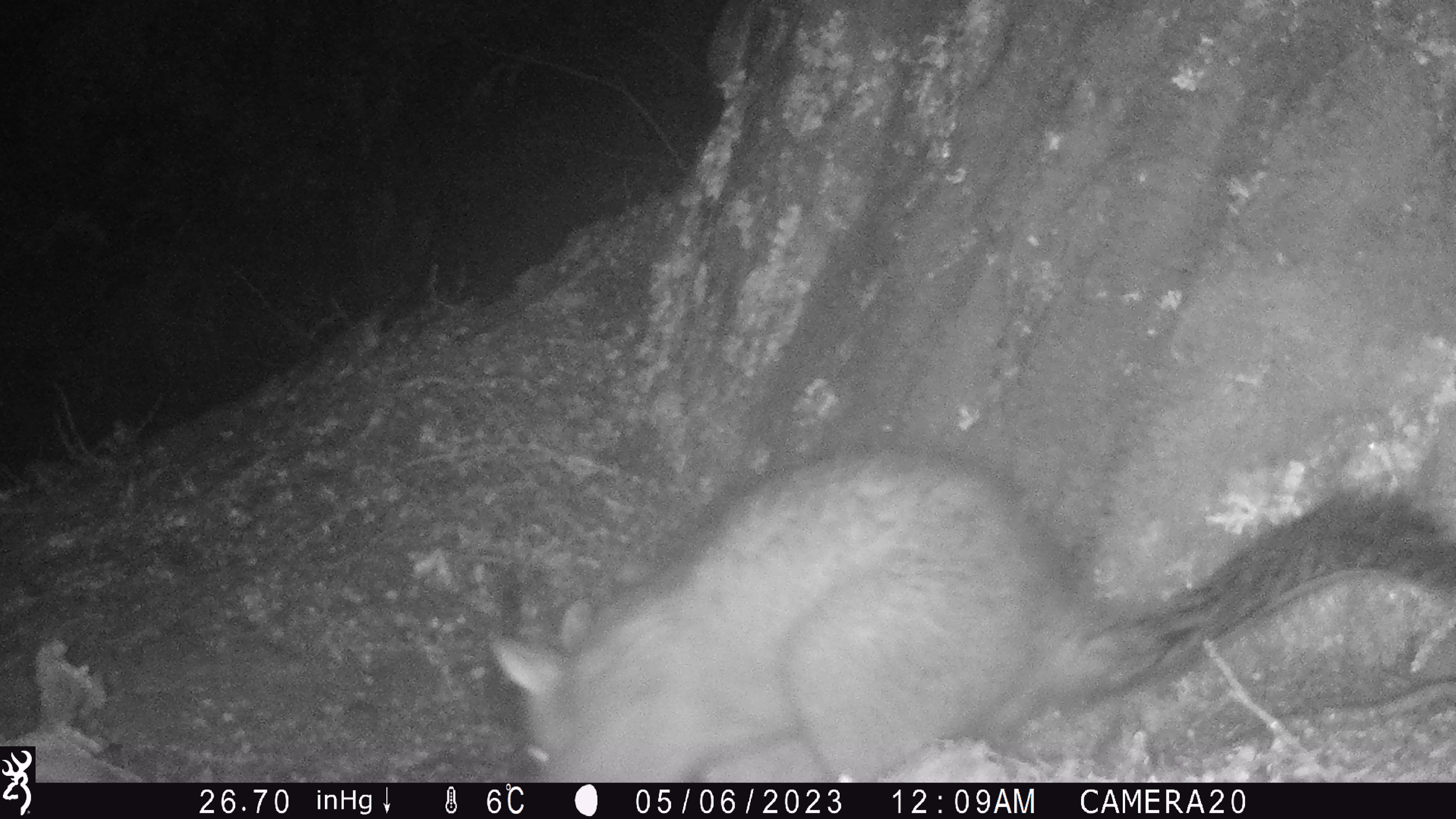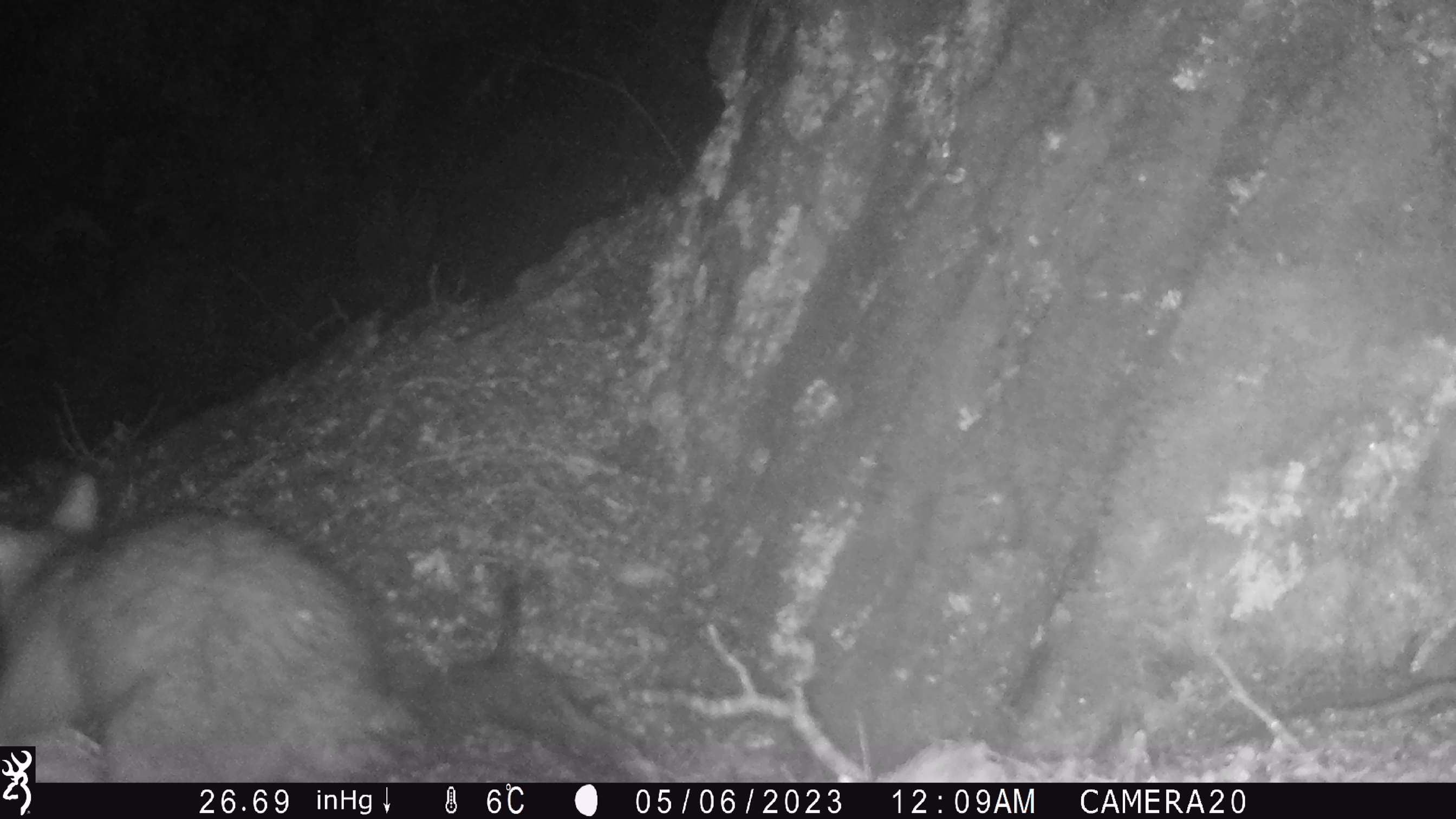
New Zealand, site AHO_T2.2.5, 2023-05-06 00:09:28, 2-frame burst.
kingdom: Animalia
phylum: Chordata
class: Mammalia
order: Carnivora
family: Mustelidae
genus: Mustela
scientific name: Mustela erminea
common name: stoat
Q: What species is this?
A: Stoat (Mustela erminea).